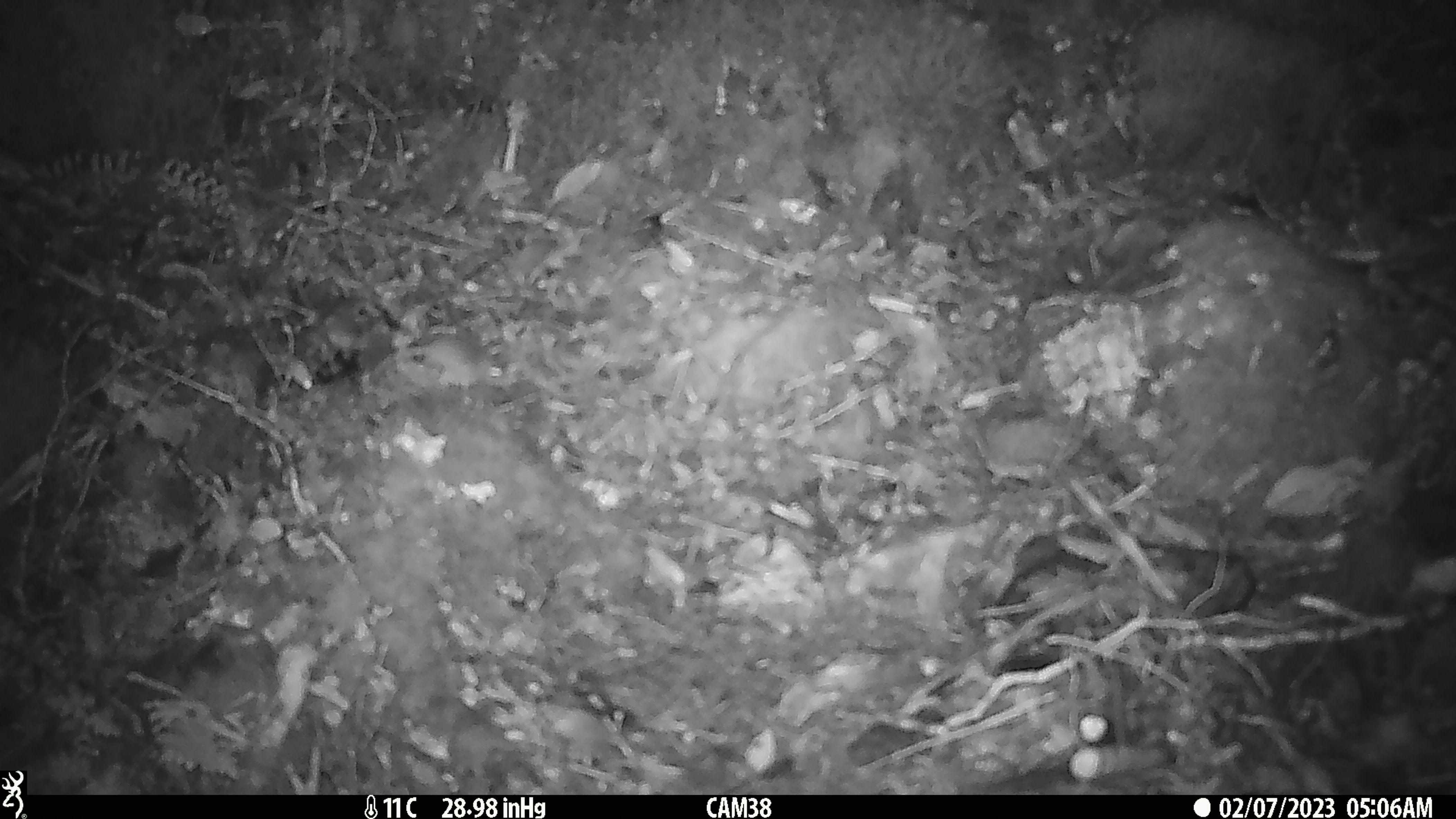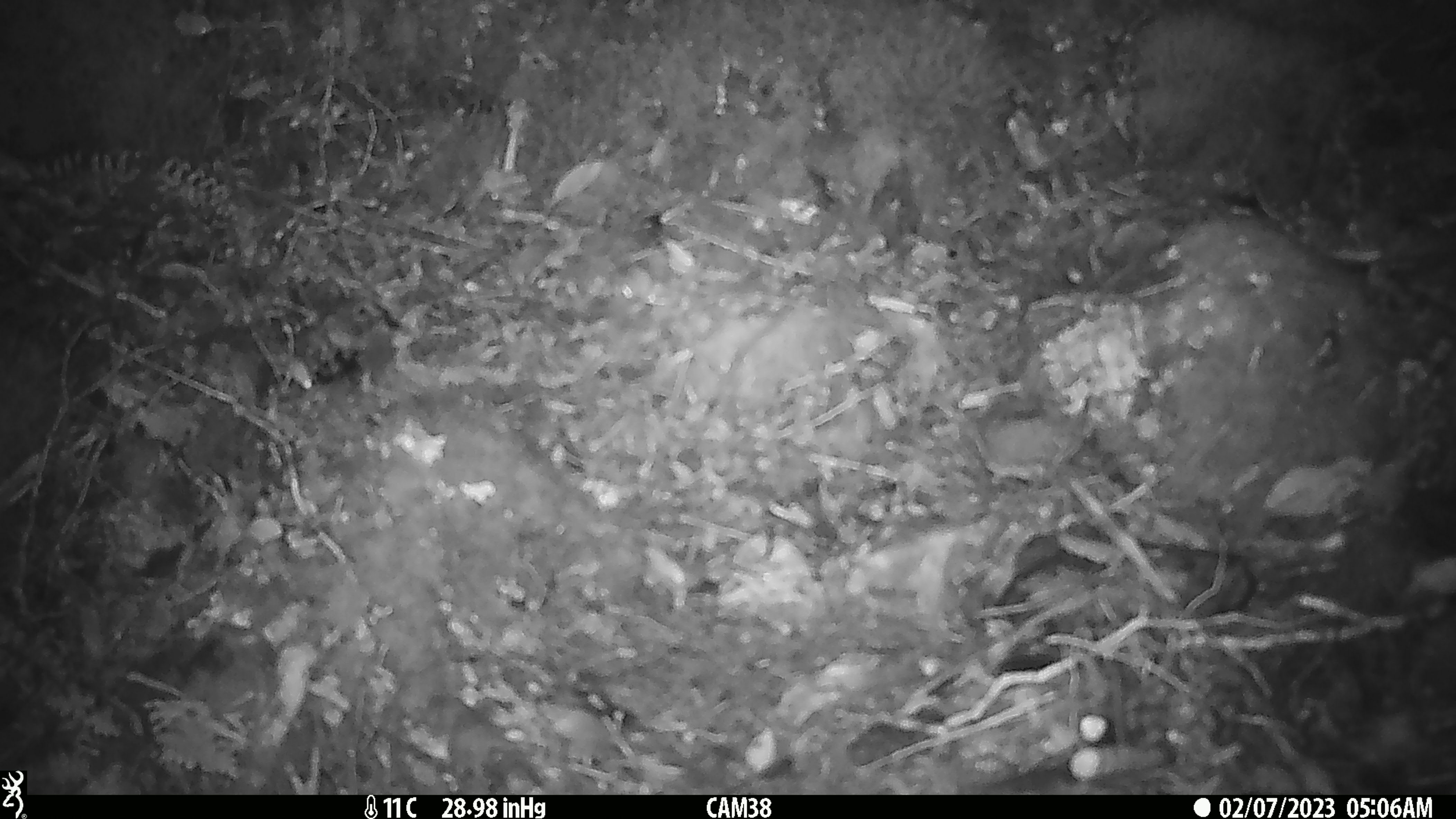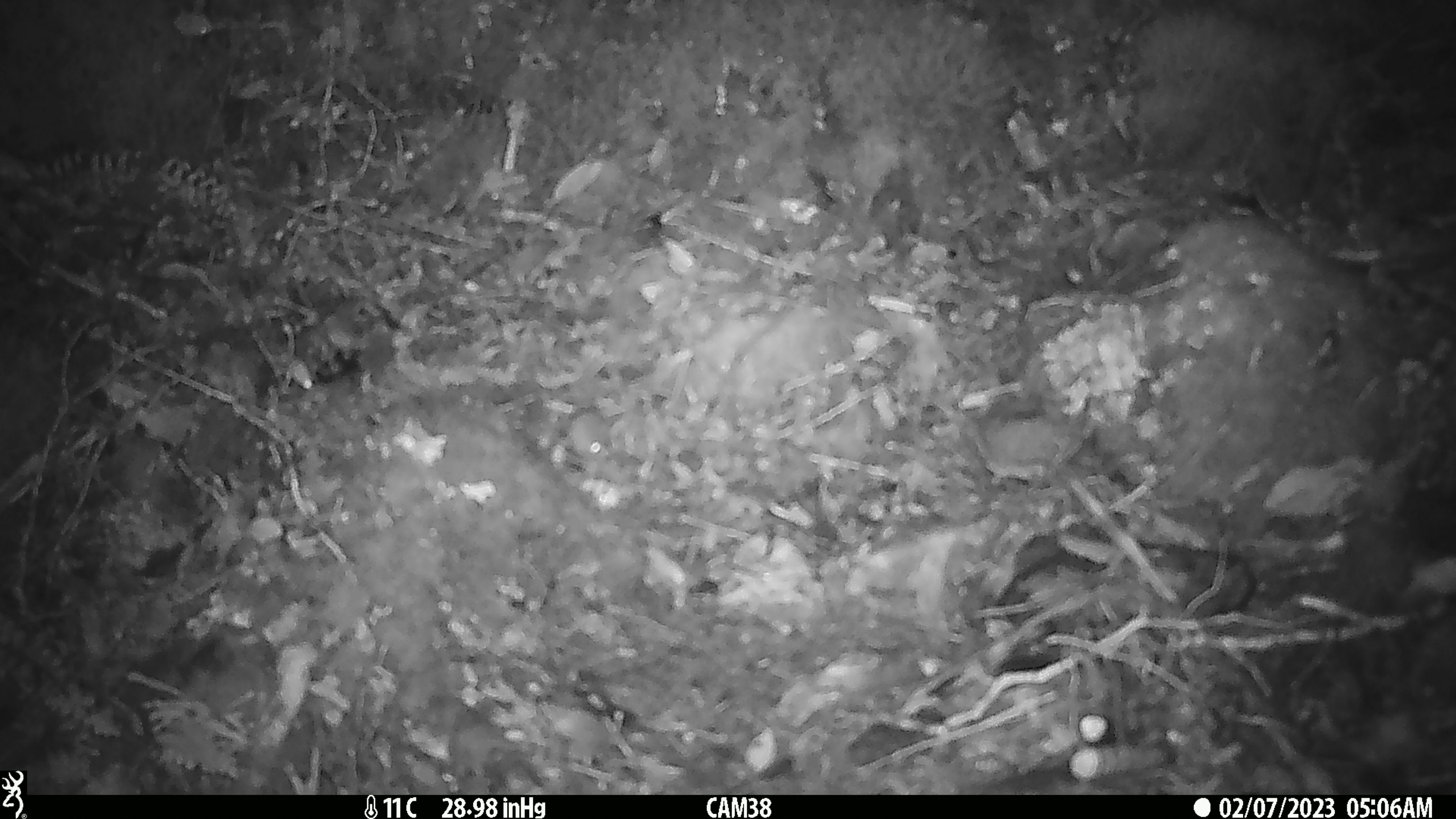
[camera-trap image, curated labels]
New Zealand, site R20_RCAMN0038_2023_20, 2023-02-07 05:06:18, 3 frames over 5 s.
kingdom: Animalia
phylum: Chordata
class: Mammalia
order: Rodentia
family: Muridae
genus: Mus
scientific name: Mus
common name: mouse